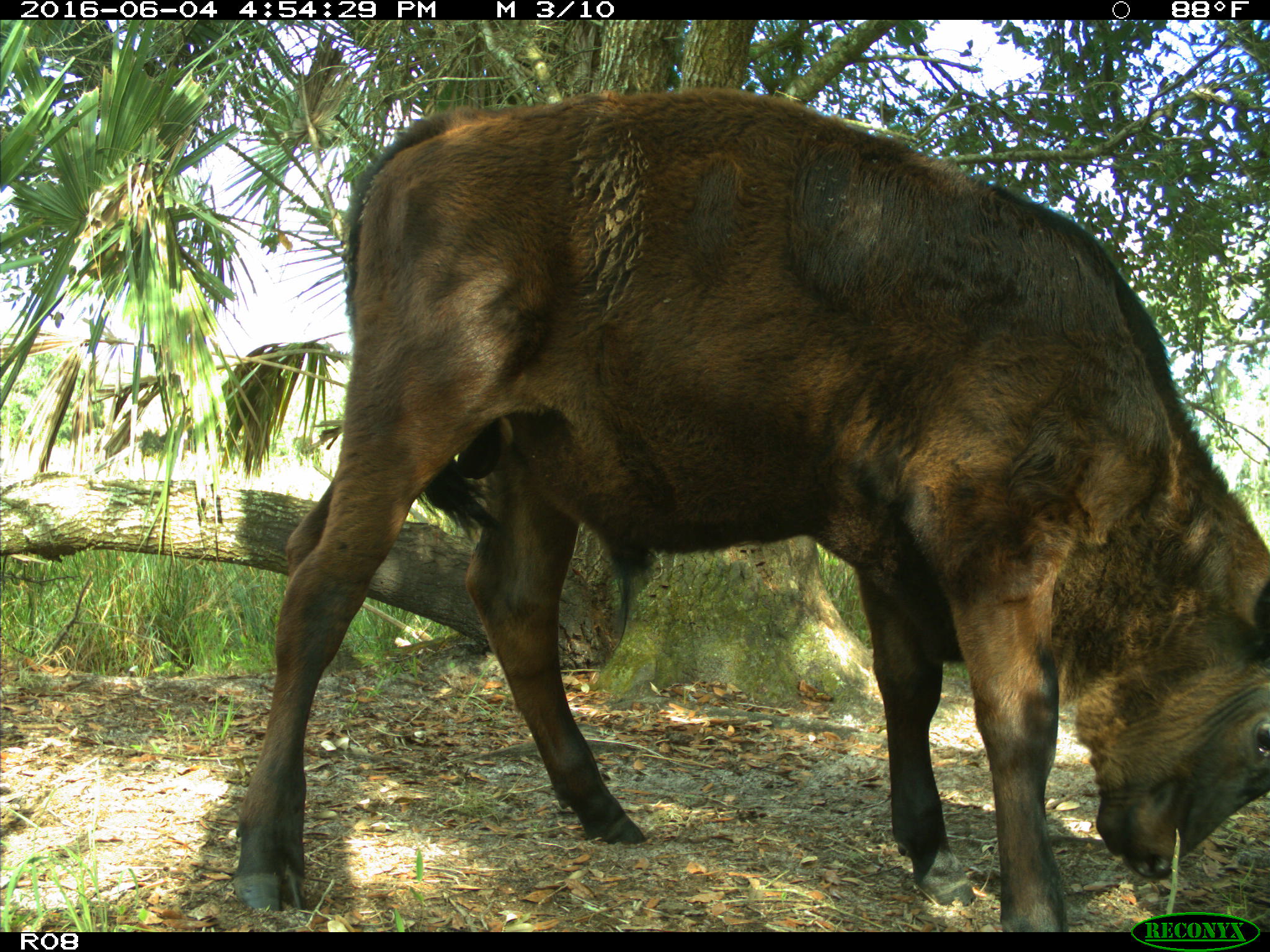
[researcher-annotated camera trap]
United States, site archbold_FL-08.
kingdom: Animalia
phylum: Chordata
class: Mammalia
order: Artiodactyla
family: Bovidae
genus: Bos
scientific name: Bos taurus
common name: domestic cow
Bos taurus (domestic cow).